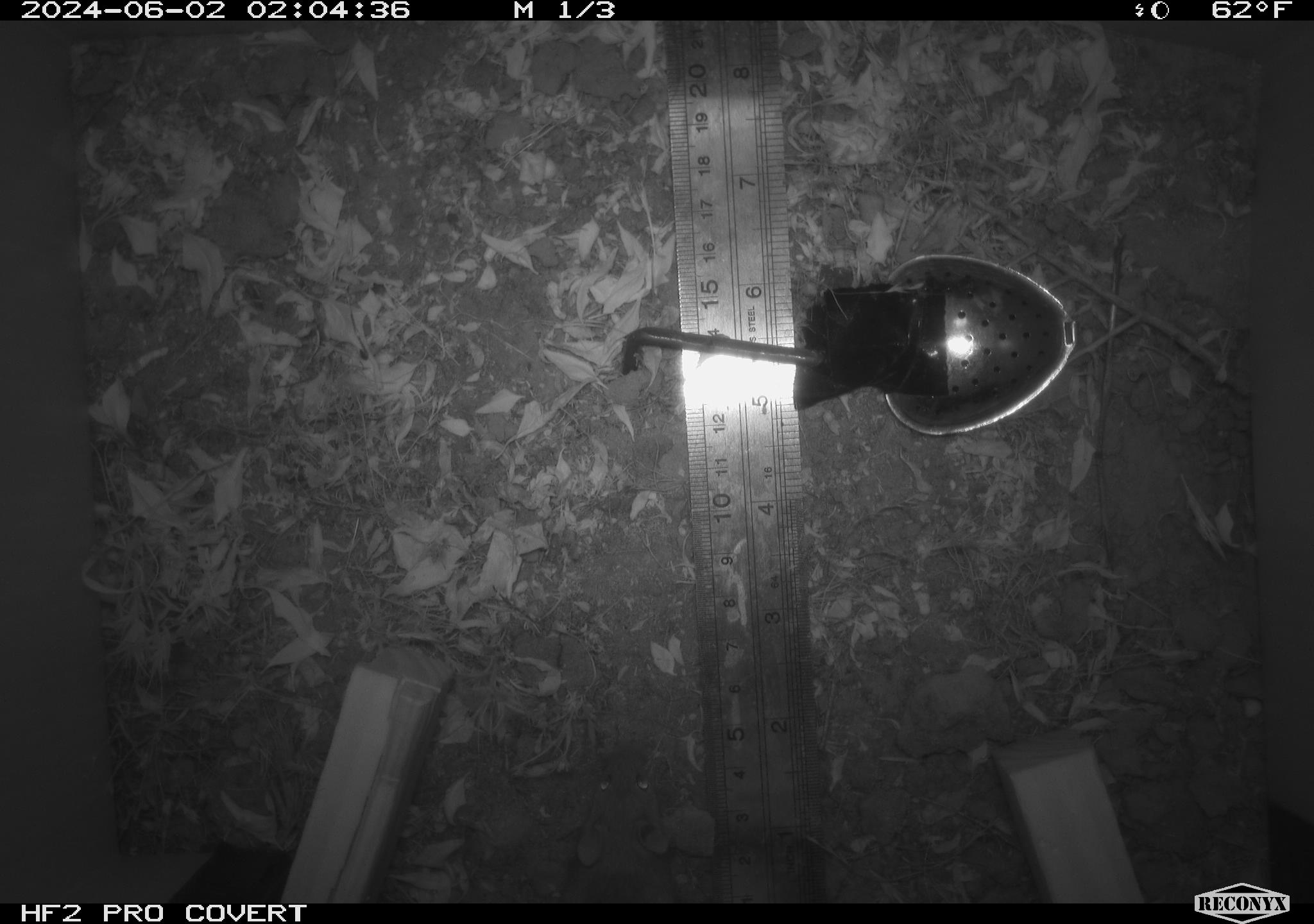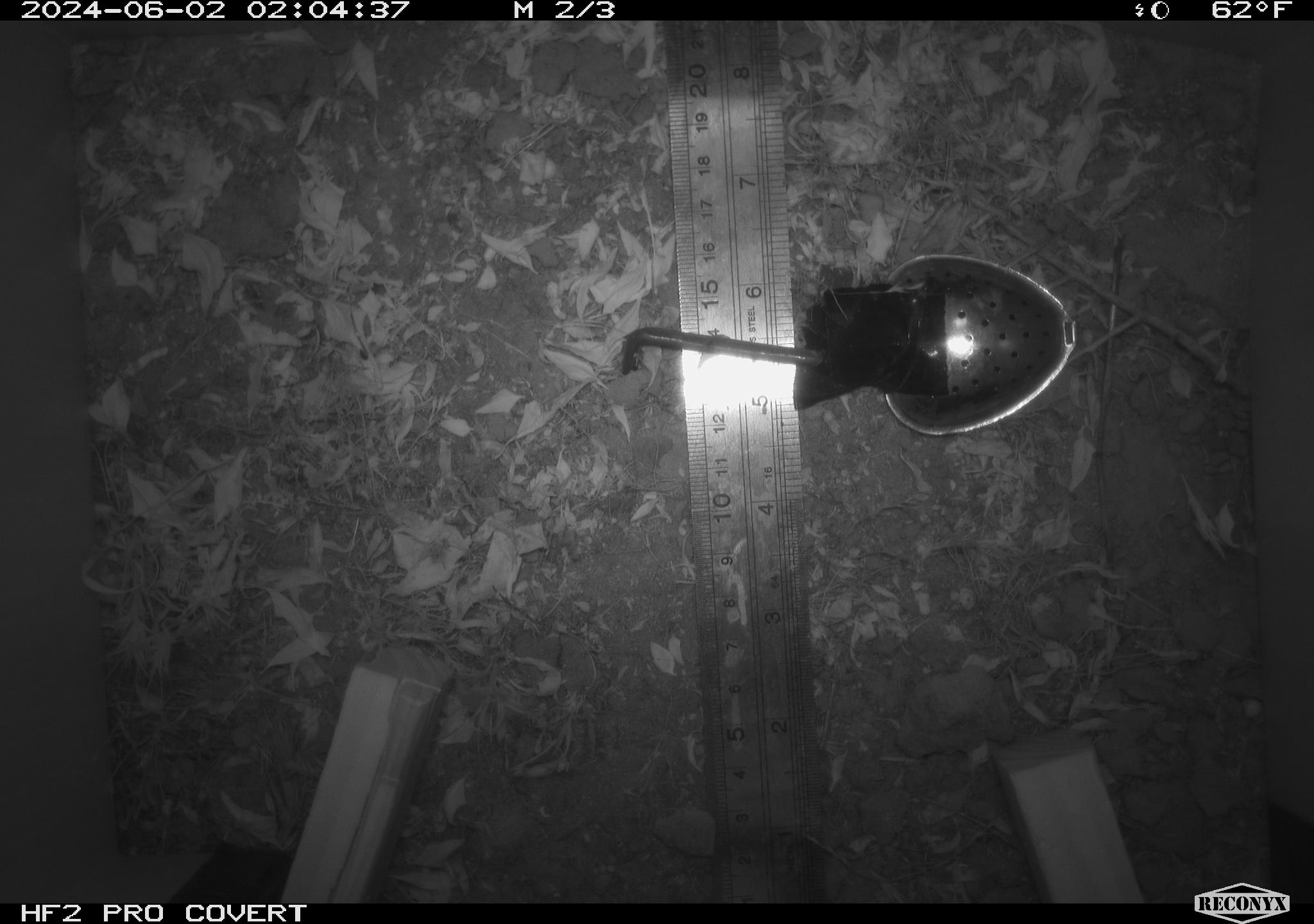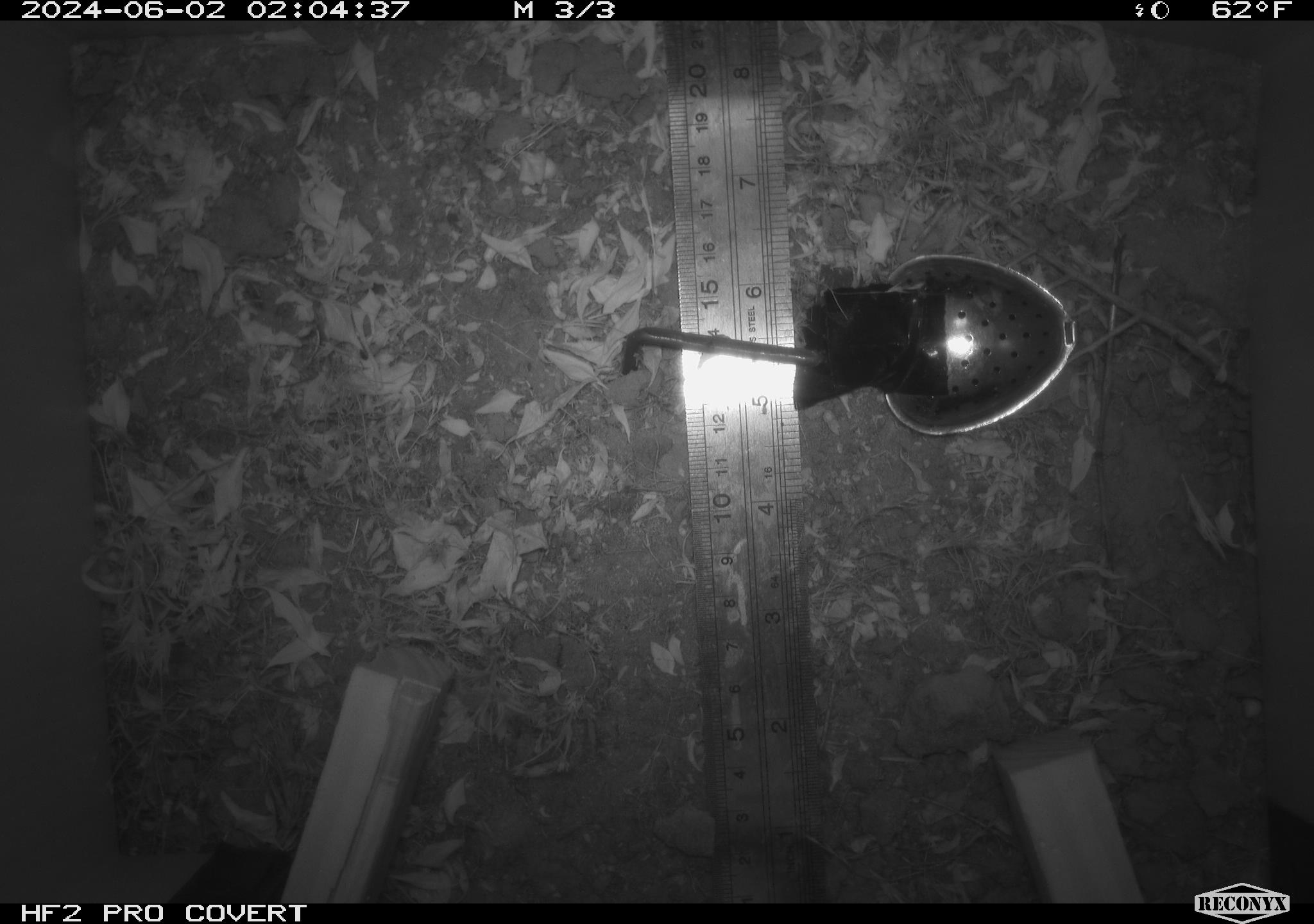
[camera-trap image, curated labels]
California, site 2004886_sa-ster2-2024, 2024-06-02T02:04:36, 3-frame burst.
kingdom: Animalia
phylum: Chordata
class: Mammalia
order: Rodentia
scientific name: Rodentia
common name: mouse species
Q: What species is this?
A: Mouse species (Rodentia).